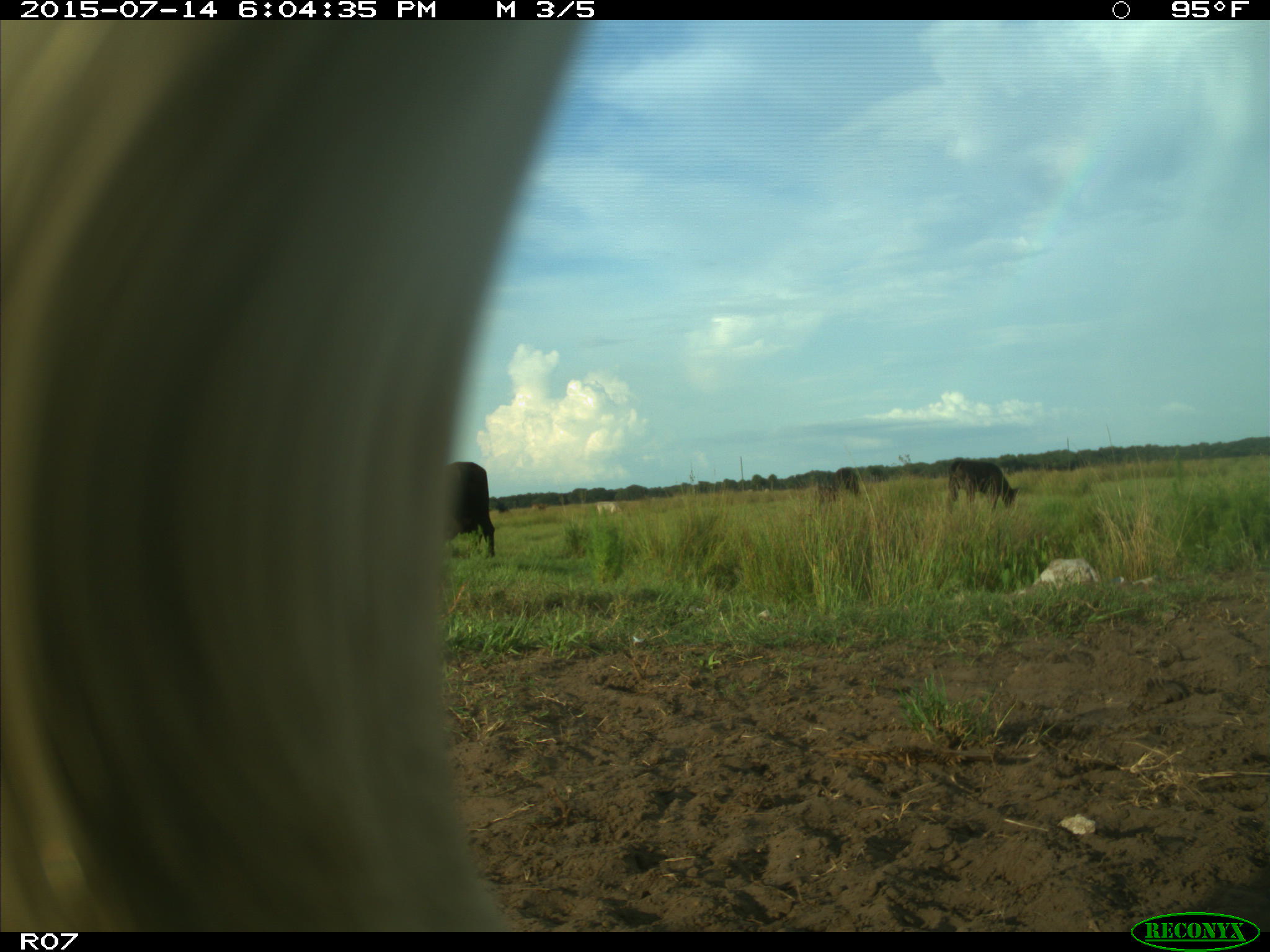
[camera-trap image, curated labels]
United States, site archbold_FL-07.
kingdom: Animalia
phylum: Chordata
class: Mammalia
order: Artiodactyla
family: Bovidae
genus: Bos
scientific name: Bos taurus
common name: domestic cow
Bos taurus (domestic cow).